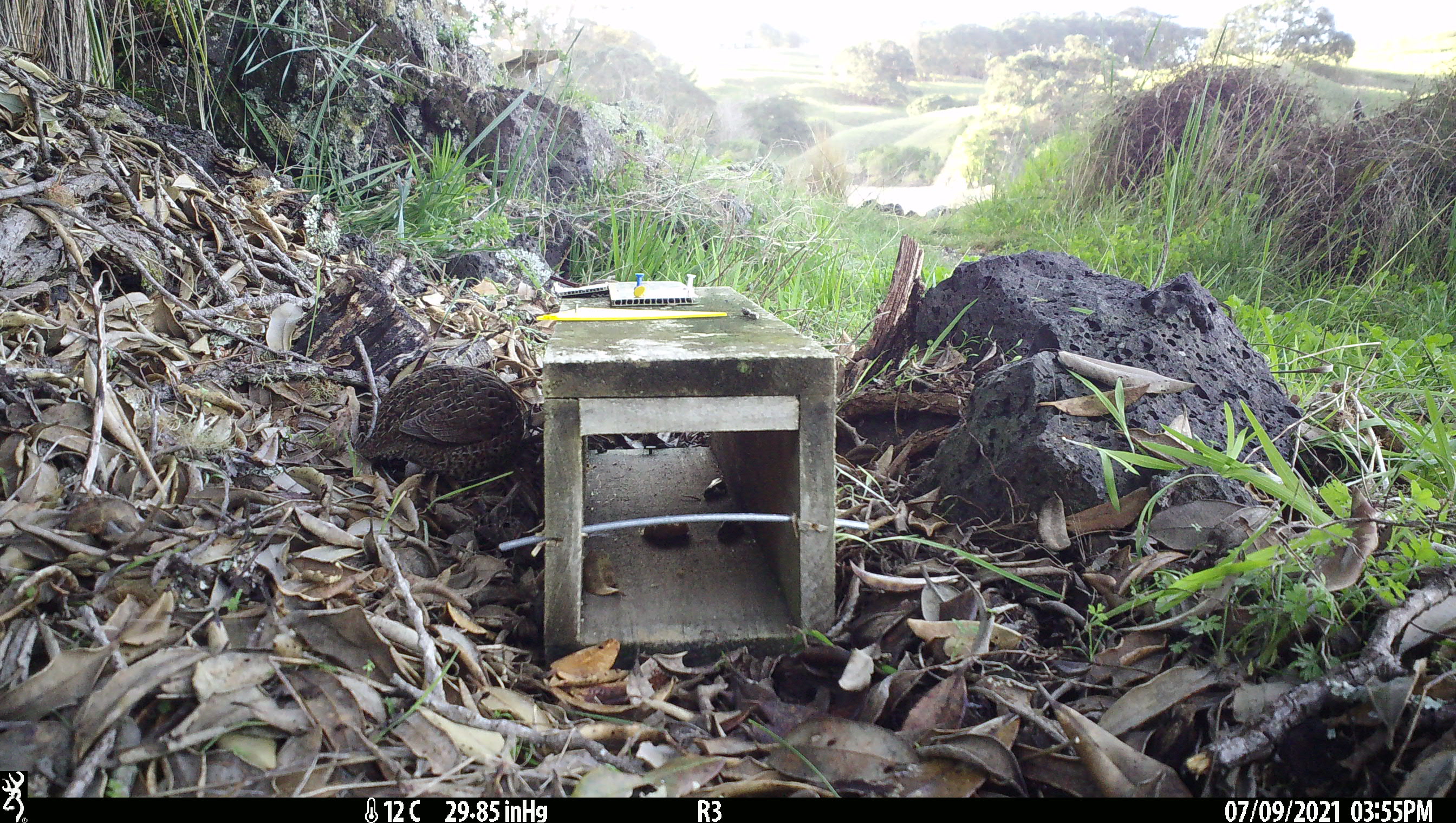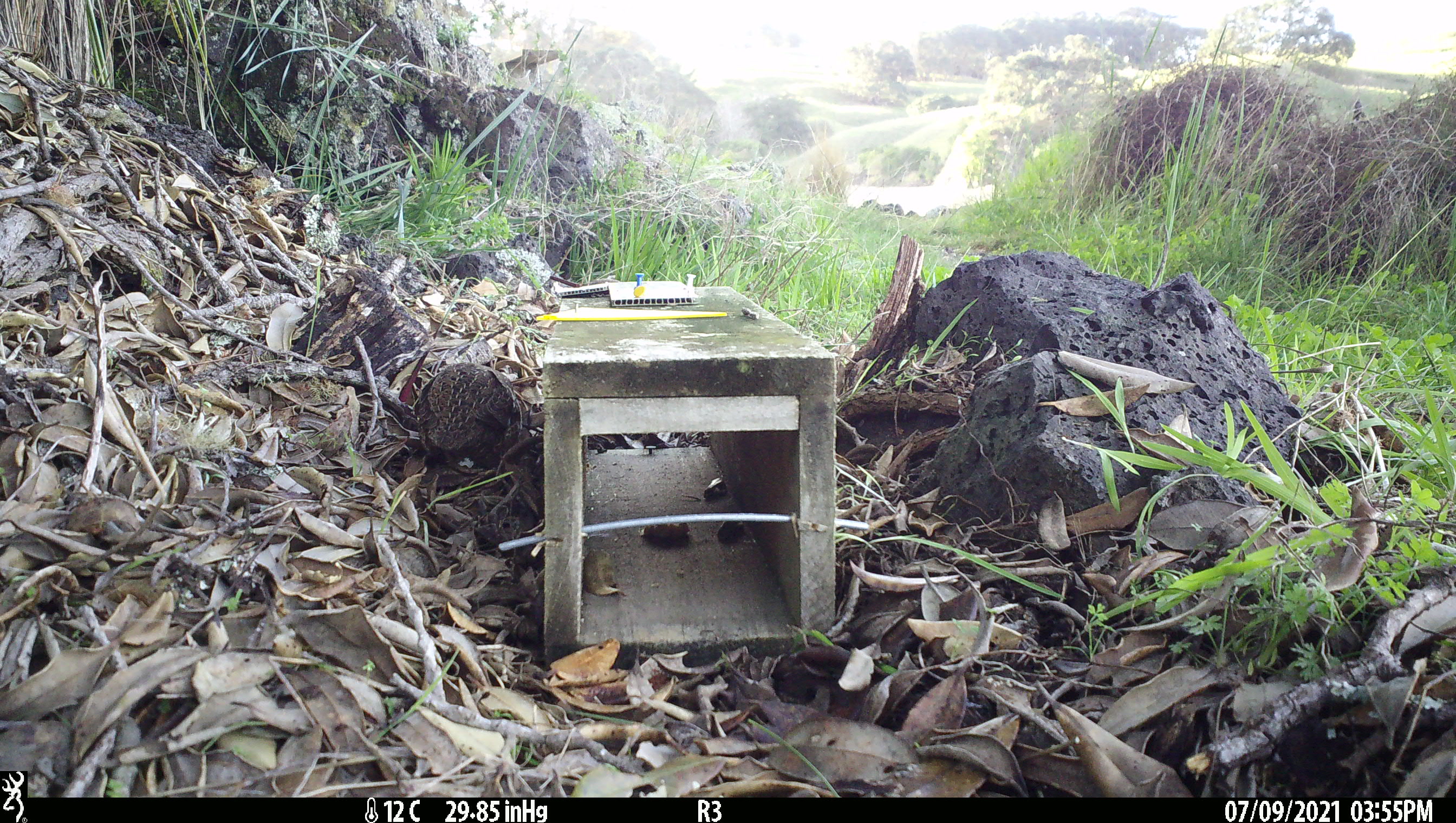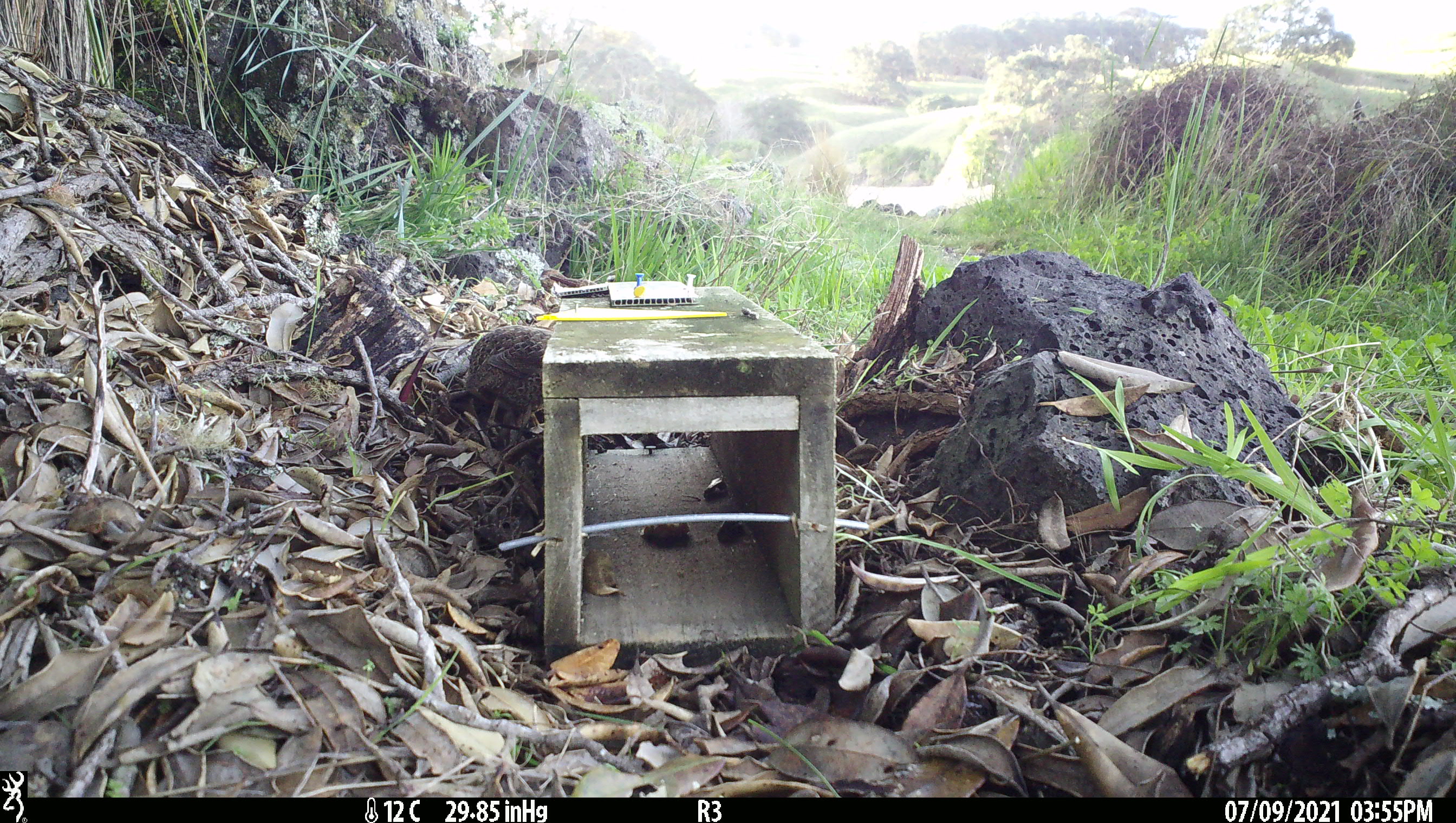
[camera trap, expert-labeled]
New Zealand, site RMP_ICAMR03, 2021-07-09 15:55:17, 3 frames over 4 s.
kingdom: Animalia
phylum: Chordata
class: Aves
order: Galliformes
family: Phasianidae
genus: Synoicus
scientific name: Synoicus ypsilophorus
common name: brown quail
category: quail brown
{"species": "quail brown (brown quail) (Synoicus ypsilophorus)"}